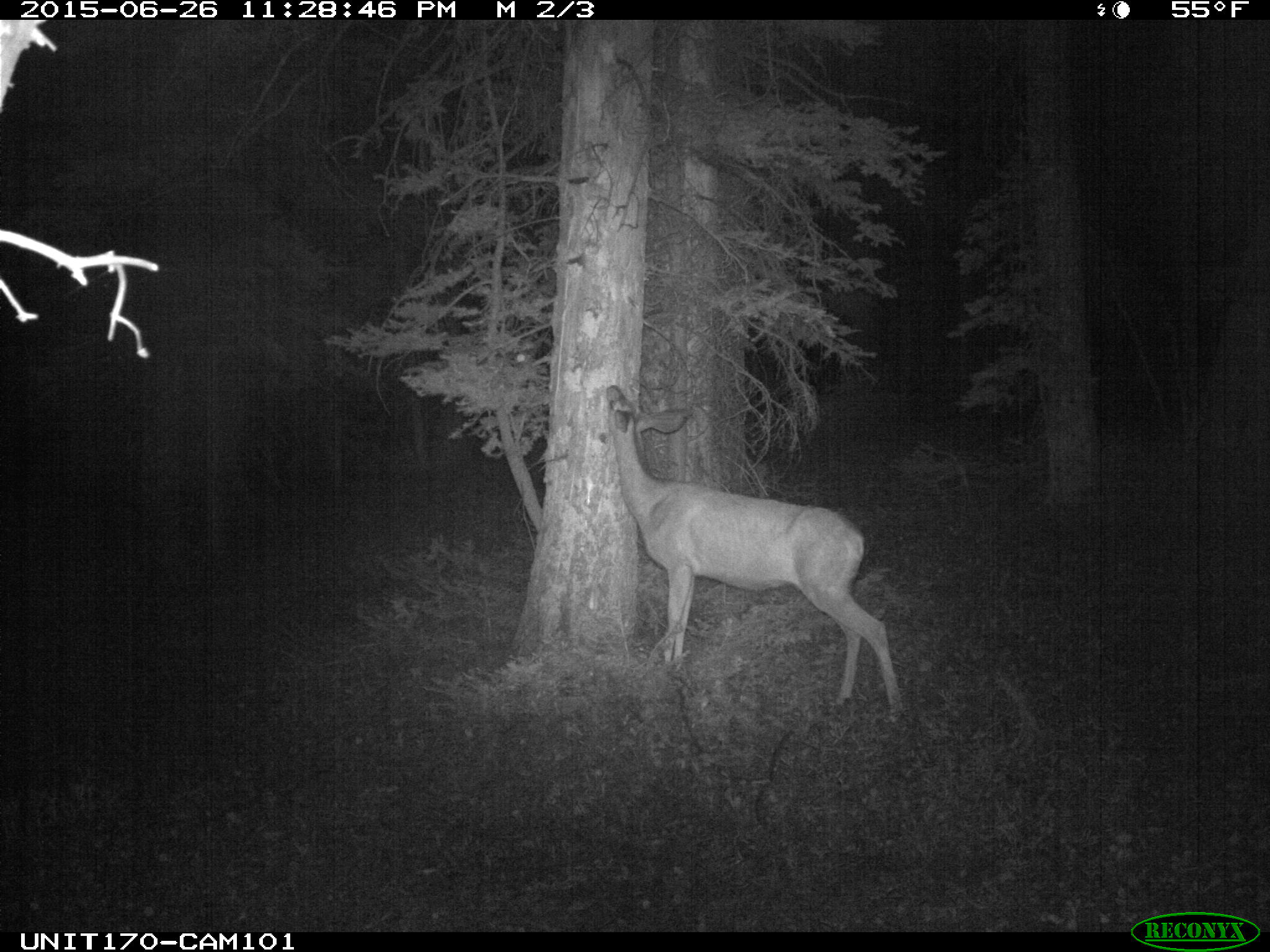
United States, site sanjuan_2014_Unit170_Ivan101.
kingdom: Animalia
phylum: Chordata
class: Mammalia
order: Artiodactyla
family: Cervidae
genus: Odocoileus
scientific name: Odocoileus hemionus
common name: mule deer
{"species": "Odocoileus hemionus (mule deer)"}